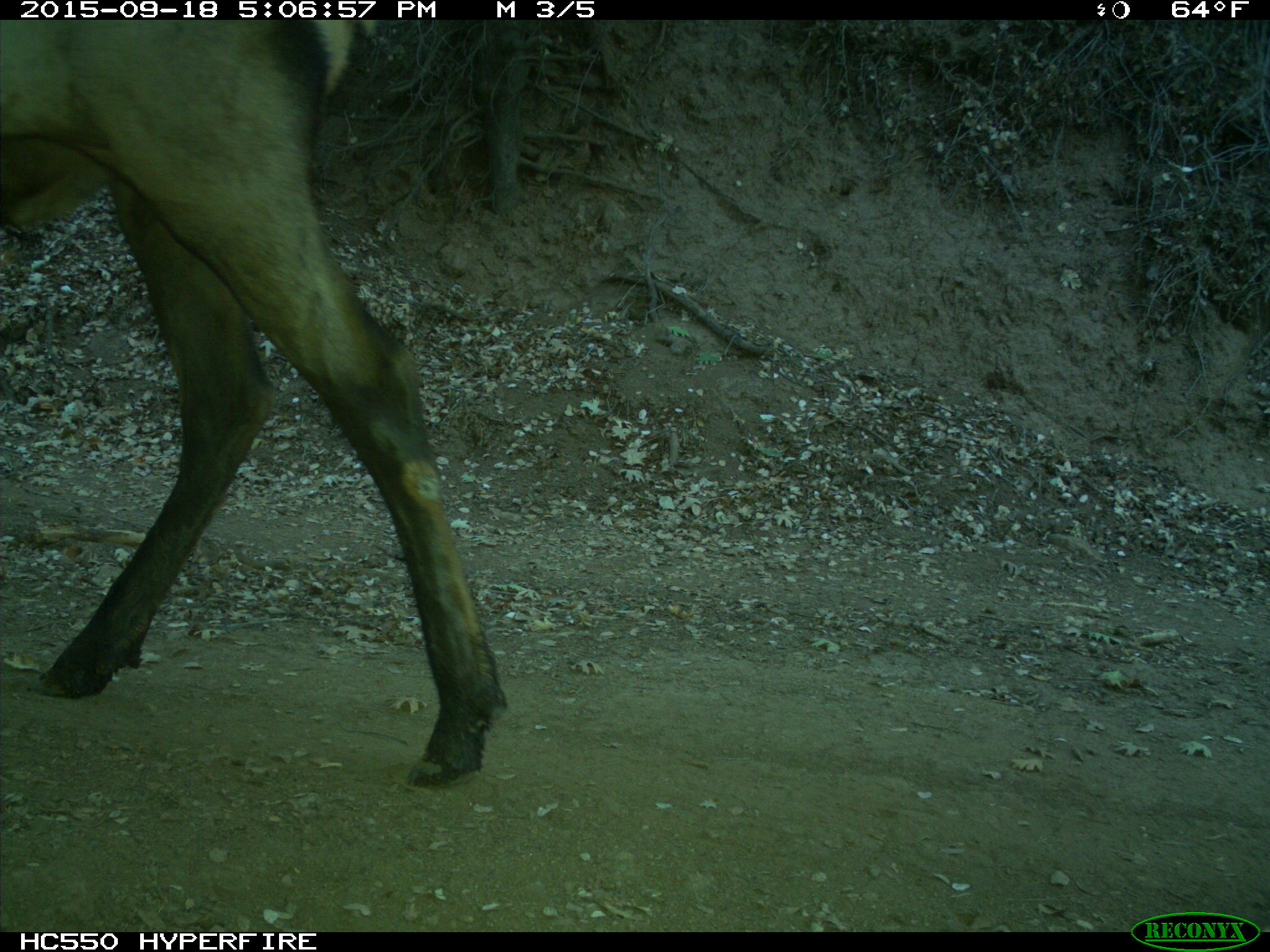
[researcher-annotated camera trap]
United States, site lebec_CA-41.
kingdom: Animalia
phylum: Chordata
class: Mammalia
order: Artiodactyla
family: Cervidae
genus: Cervus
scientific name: Cervus canadensis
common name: elk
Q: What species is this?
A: Cervus canadensis (elk).